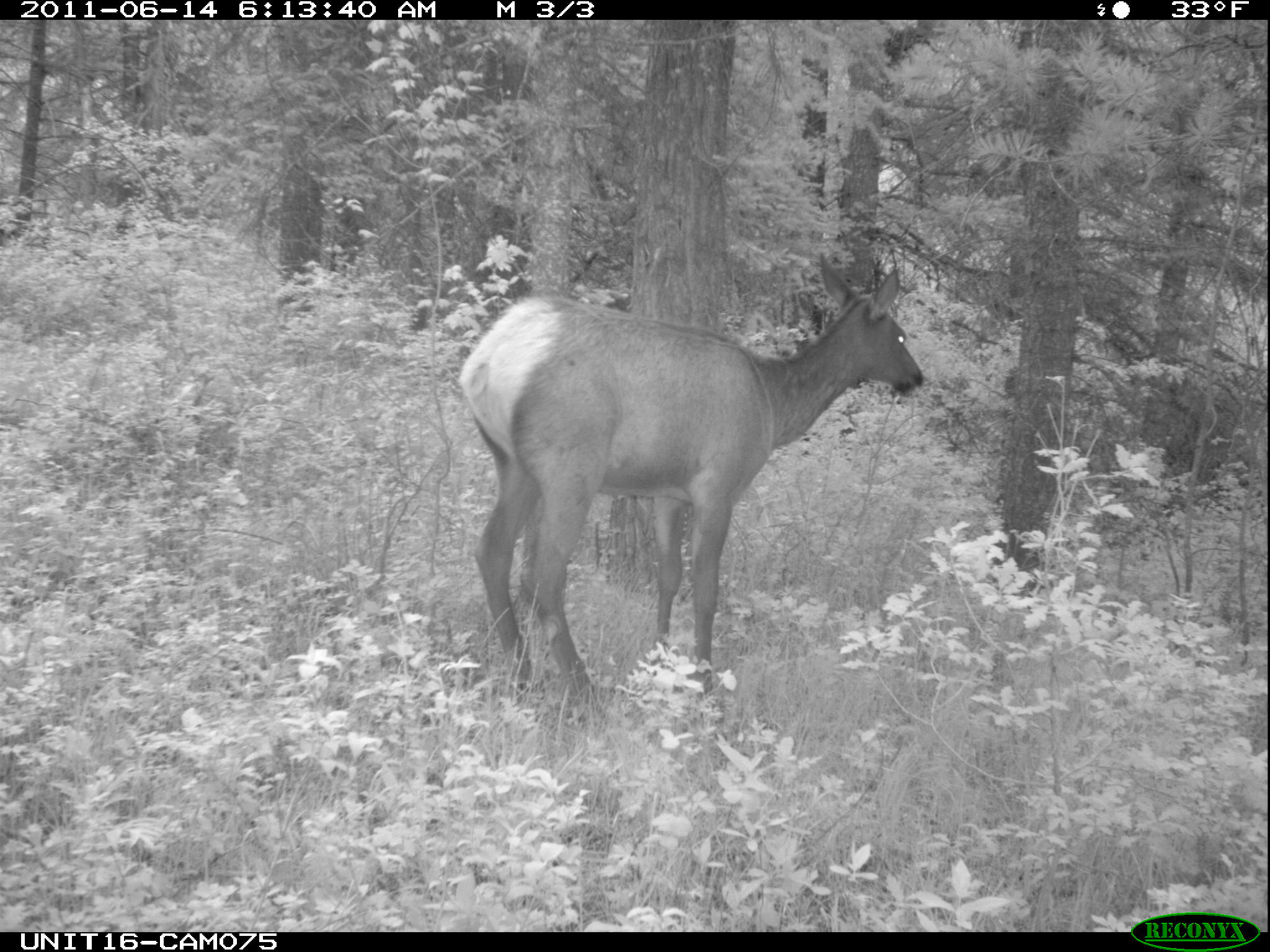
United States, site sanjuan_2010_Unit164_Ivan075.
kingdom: Animalia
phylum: Chordata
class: Mammalia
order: Artiodactyla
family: Cervidae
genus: Cervus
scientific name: Cervus elaphus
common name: red deer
Cervus elaphus (red deer).